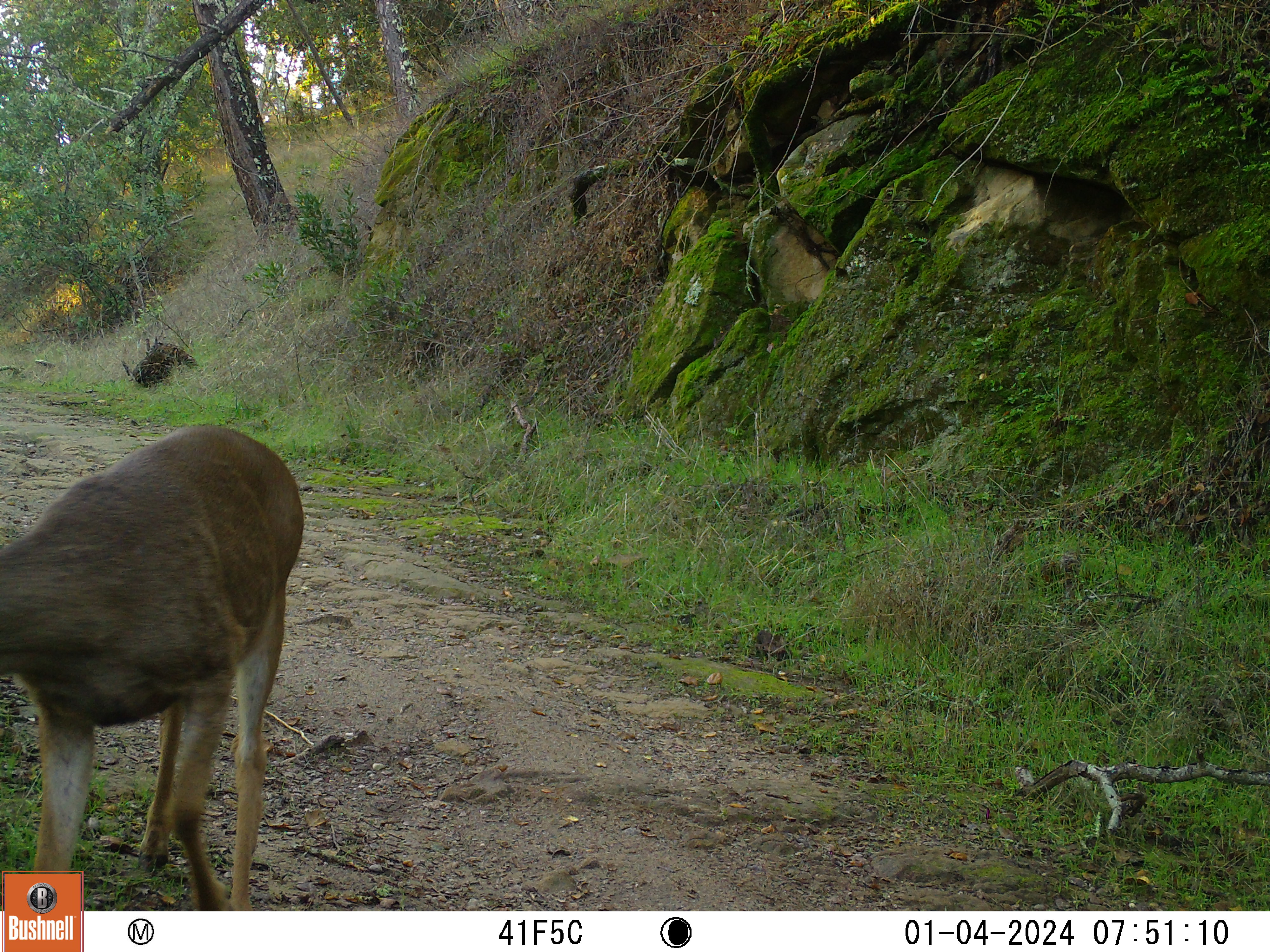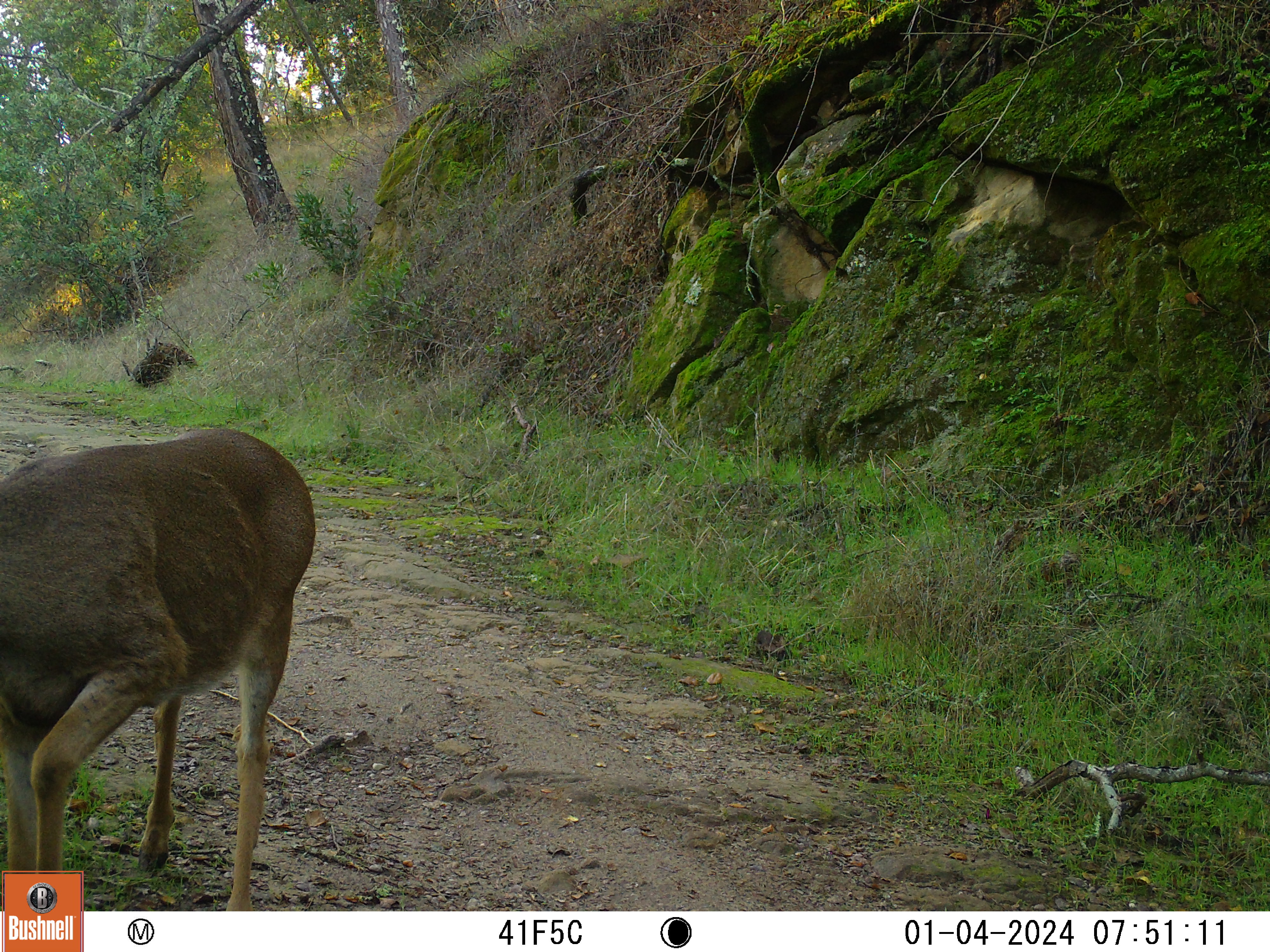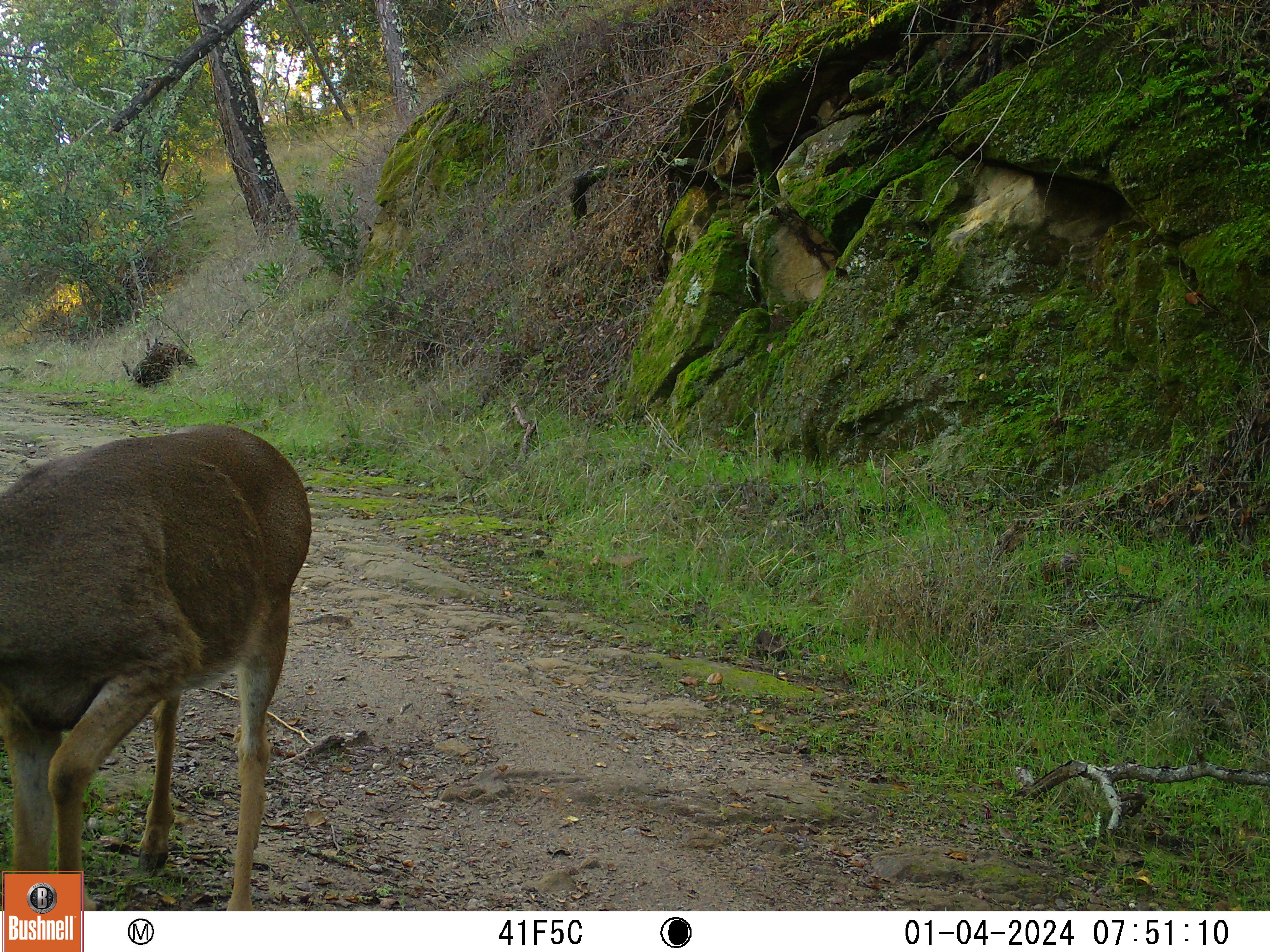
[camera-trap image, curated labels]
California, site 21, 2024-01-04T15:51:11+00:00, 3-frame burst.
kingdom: Animalia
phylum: Chordata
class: Mammalia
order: Artiodactyla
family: Cervidae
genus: Odocoileus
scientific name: Odocoileus hemionus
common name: mule deer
Mule deer (Odocoileus hemionus).